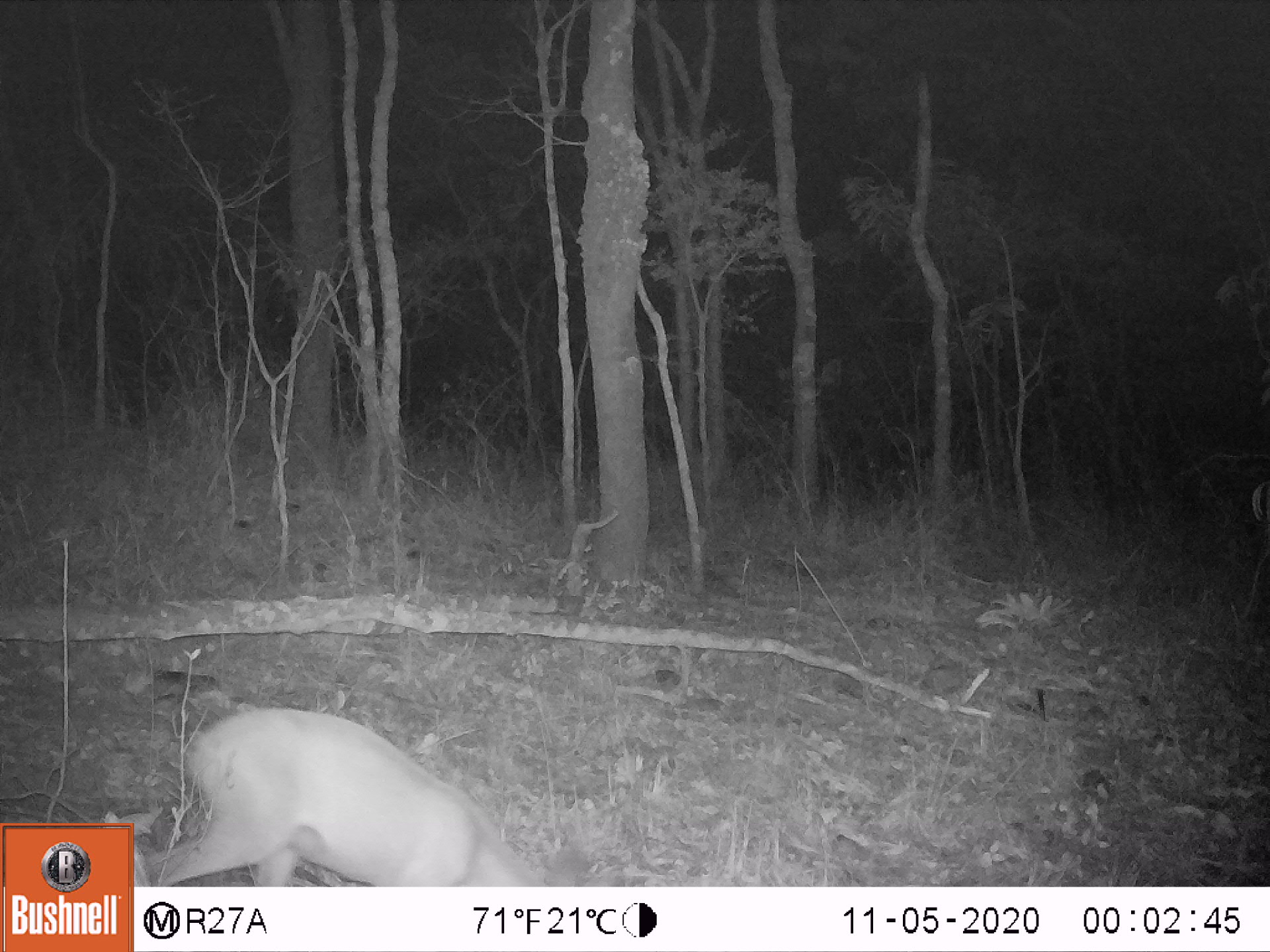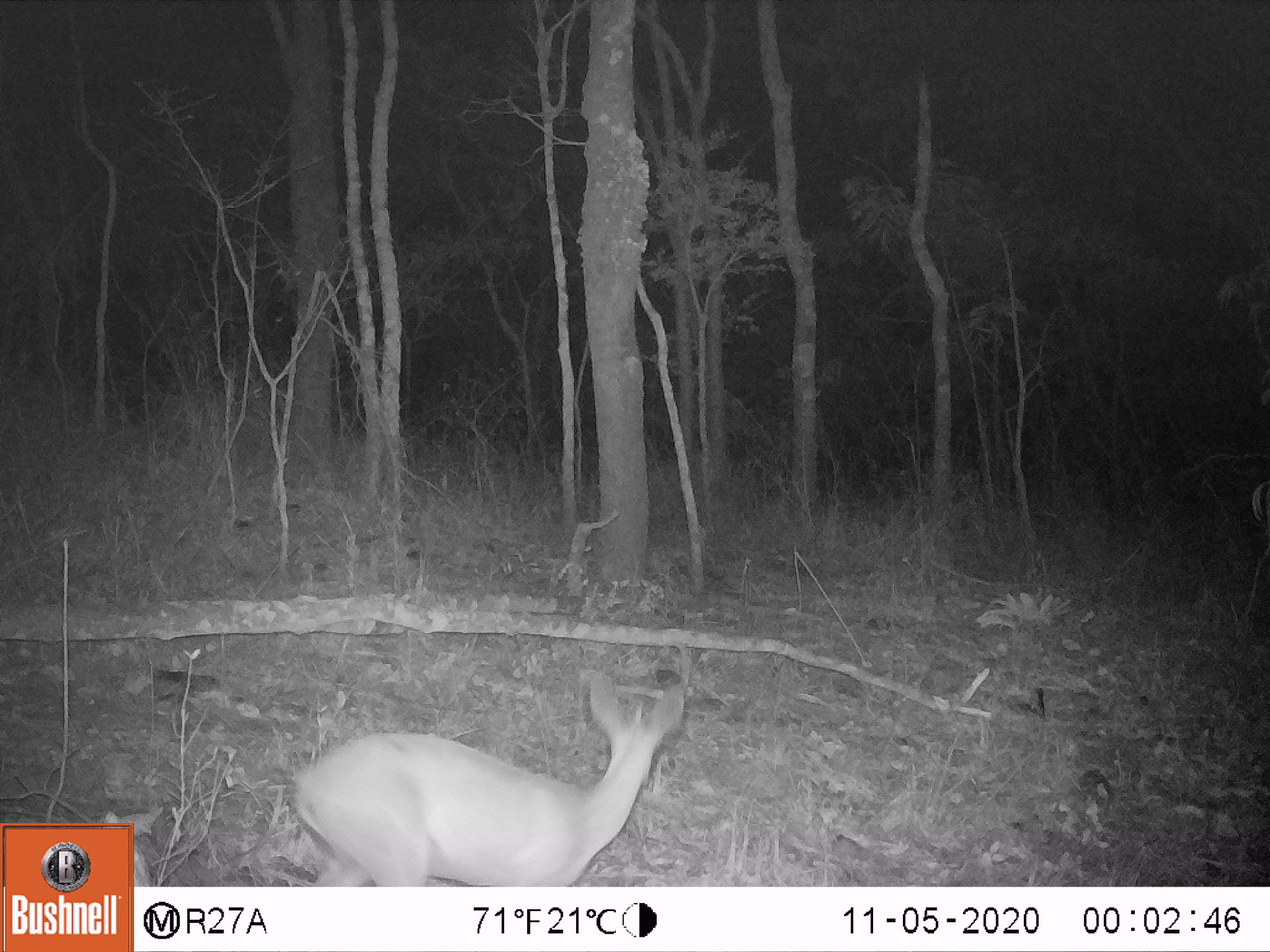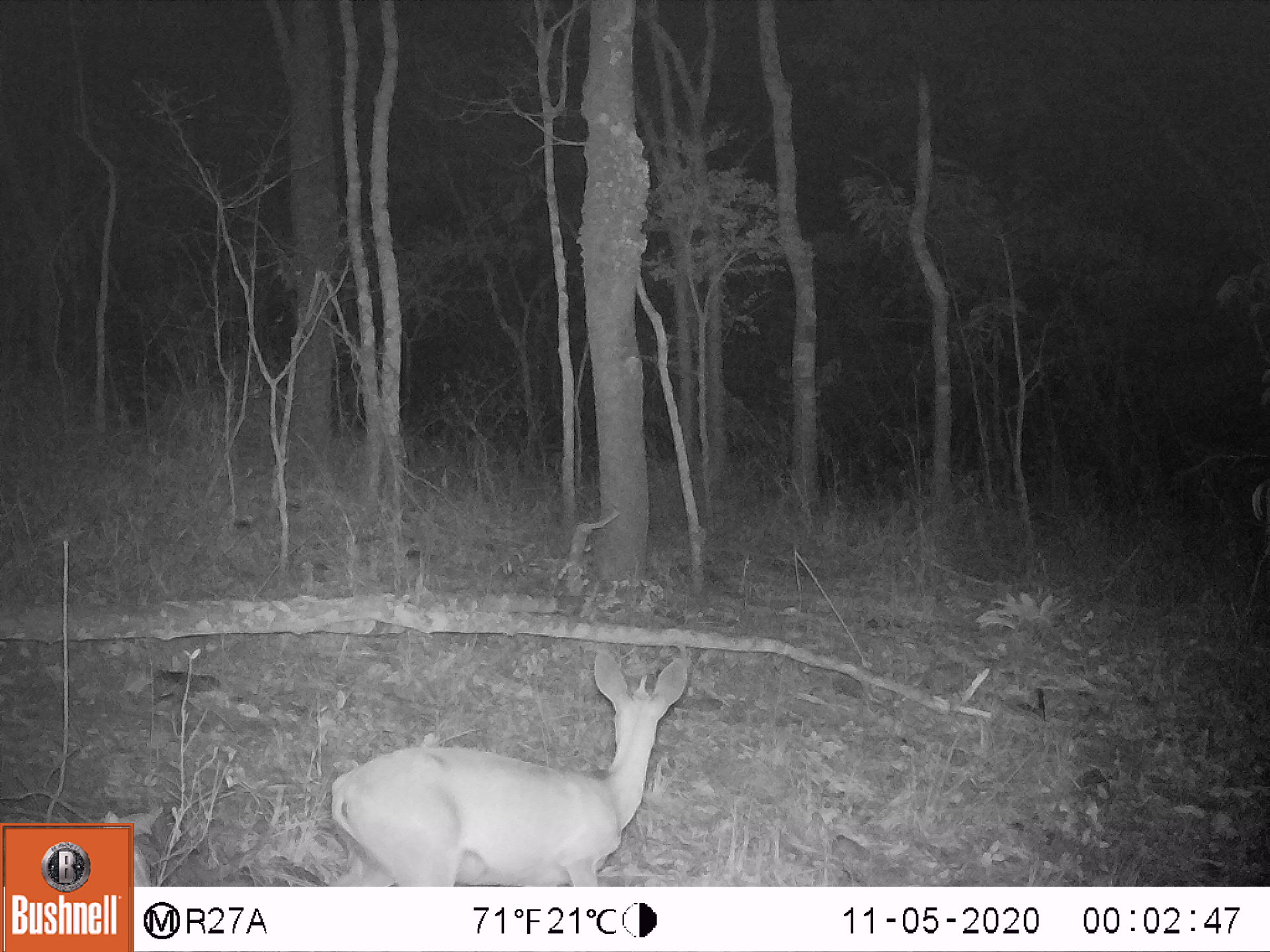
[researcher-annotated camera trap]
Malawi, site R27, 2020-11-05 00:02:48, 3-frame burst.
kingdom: Animalia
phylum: Chordata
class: Mammalia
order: Artiodactyla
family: Bovidae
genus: Sylvicapra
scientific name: Sylvicapra grimmia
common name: common duiker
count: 1